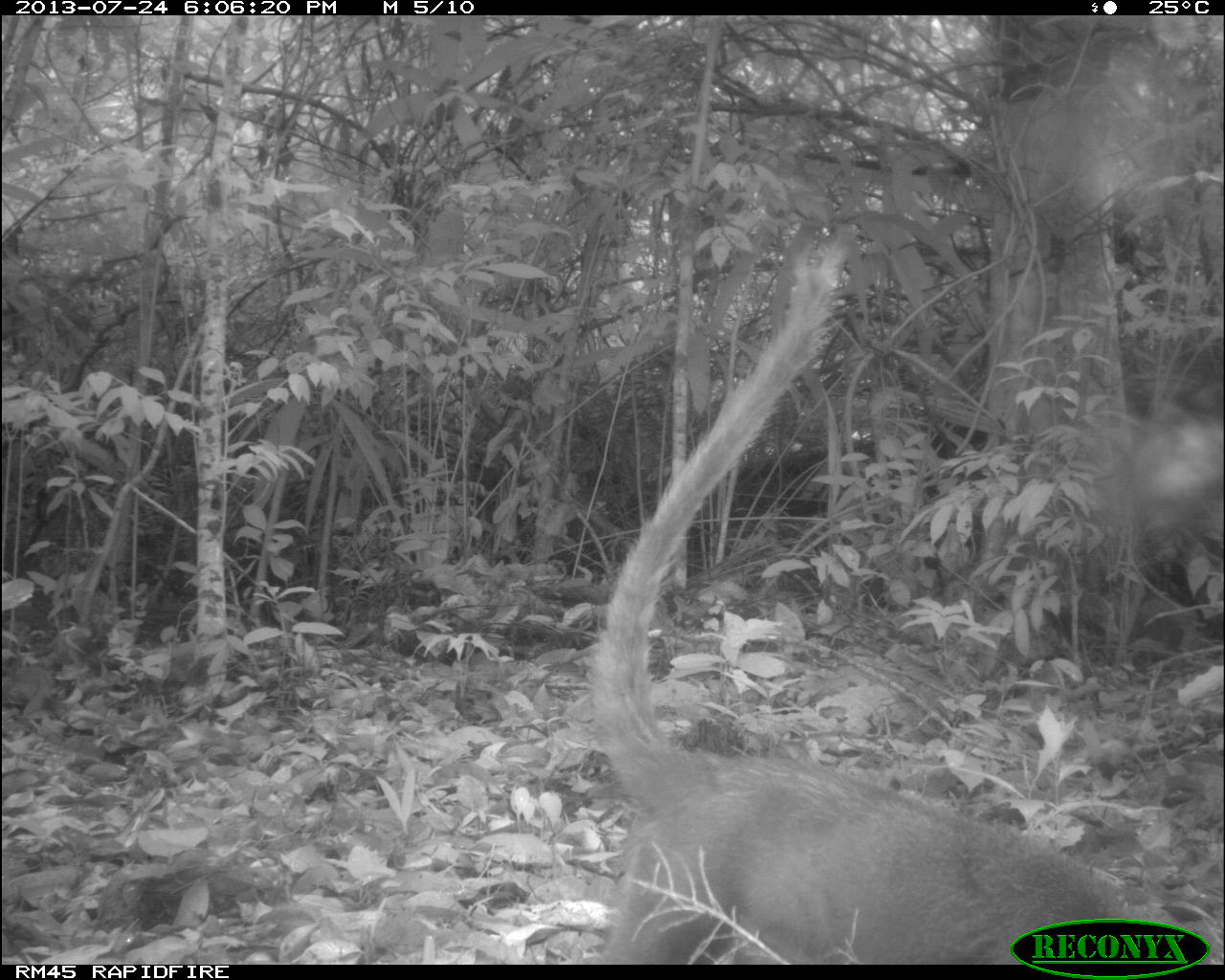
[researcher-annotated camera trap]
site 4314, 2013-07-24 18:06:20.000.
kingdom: Animalia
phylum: Chordata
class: Mammalia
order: Carnivora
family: Procyonidae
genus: Nasua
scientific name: Nasua narica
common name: white-nosed coati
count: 1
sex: male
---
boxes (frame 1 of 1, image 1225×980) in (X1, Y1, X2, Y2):
nasua narica: (589, 242, 1221, 965)